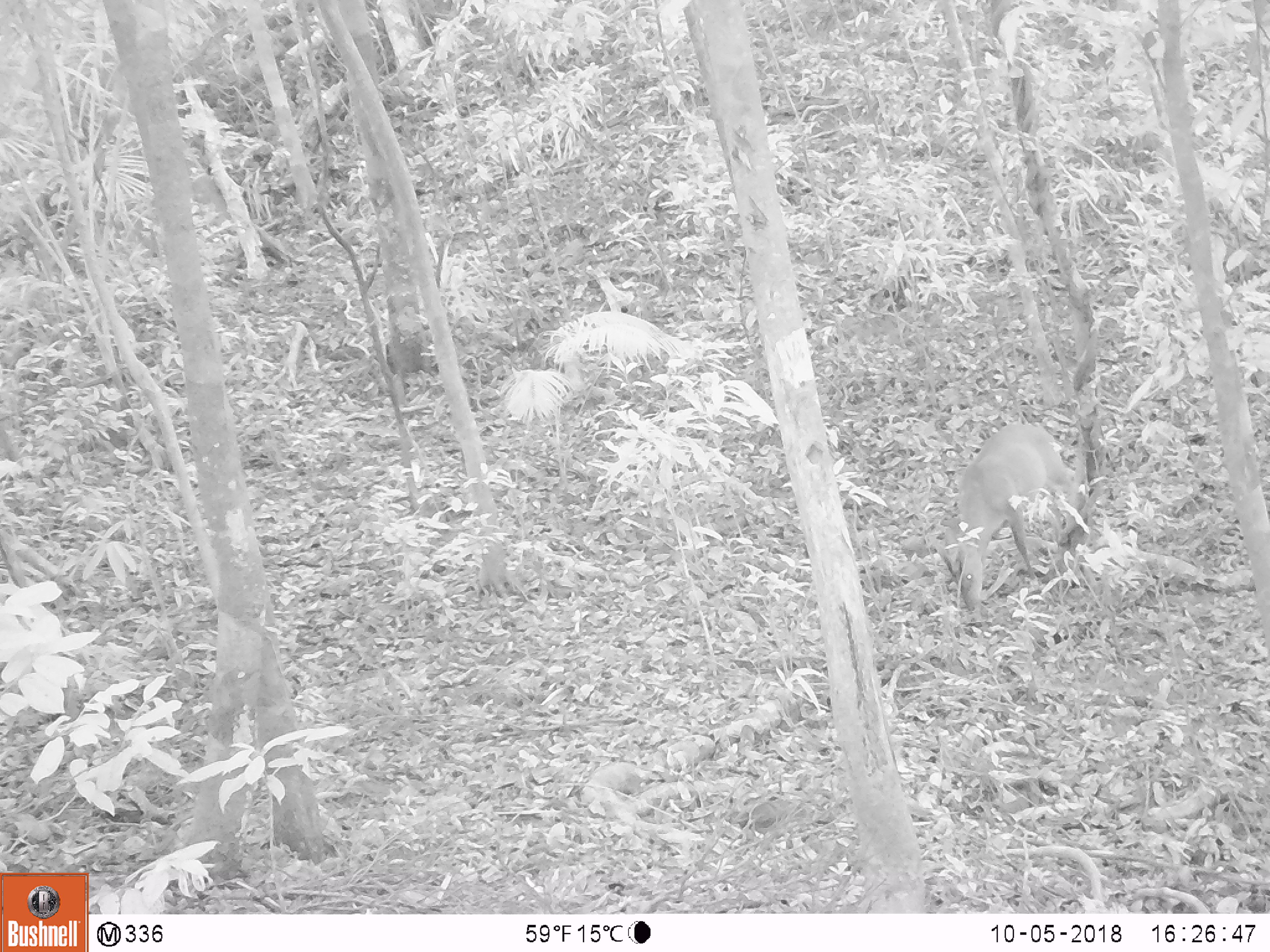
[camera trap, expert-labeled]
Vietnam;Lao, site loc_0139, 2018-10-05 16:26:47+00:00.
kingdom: Animalia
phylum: Chordata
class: Aves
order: Galliformes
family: Phasianidae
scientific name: Phasianidae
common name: partridge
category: unidentified partridge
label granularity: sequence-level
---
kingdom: Animalia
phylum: Chordata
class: Mammalia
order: Artiodactyla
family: Cervidae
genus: Muntiacus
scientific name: Muntiacus vuquangensis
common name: large-antlered muntjac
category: large antlered muntjac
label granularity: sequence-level